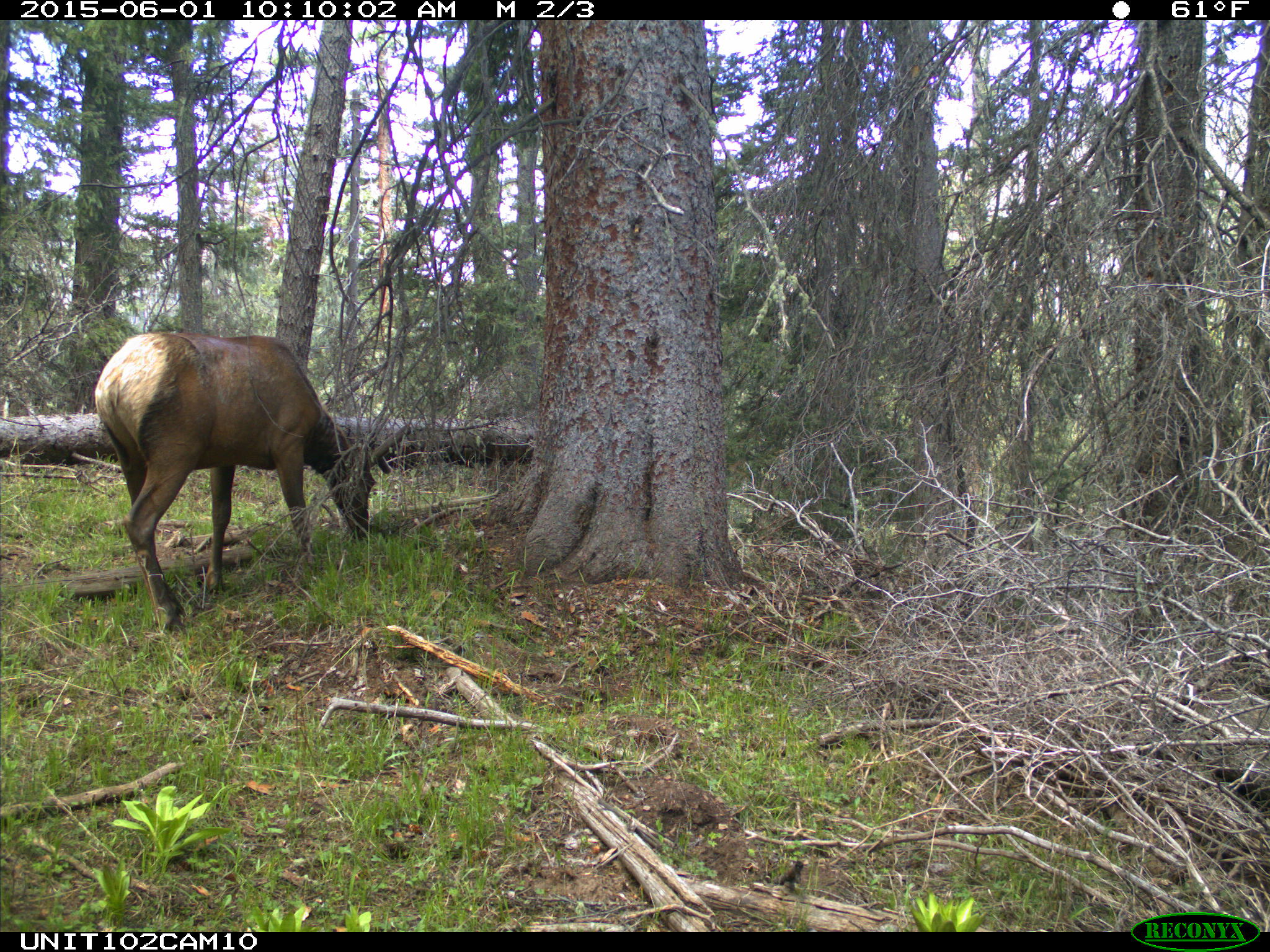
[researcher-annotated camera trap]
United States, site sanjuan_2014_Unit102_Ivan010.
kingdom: Animalia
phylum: Chordata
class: Mammalia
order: Artiodactyla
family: Cervidae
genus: Cervus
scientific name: Cervus elaphus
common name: red deer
Cervus elaphus (red deer).